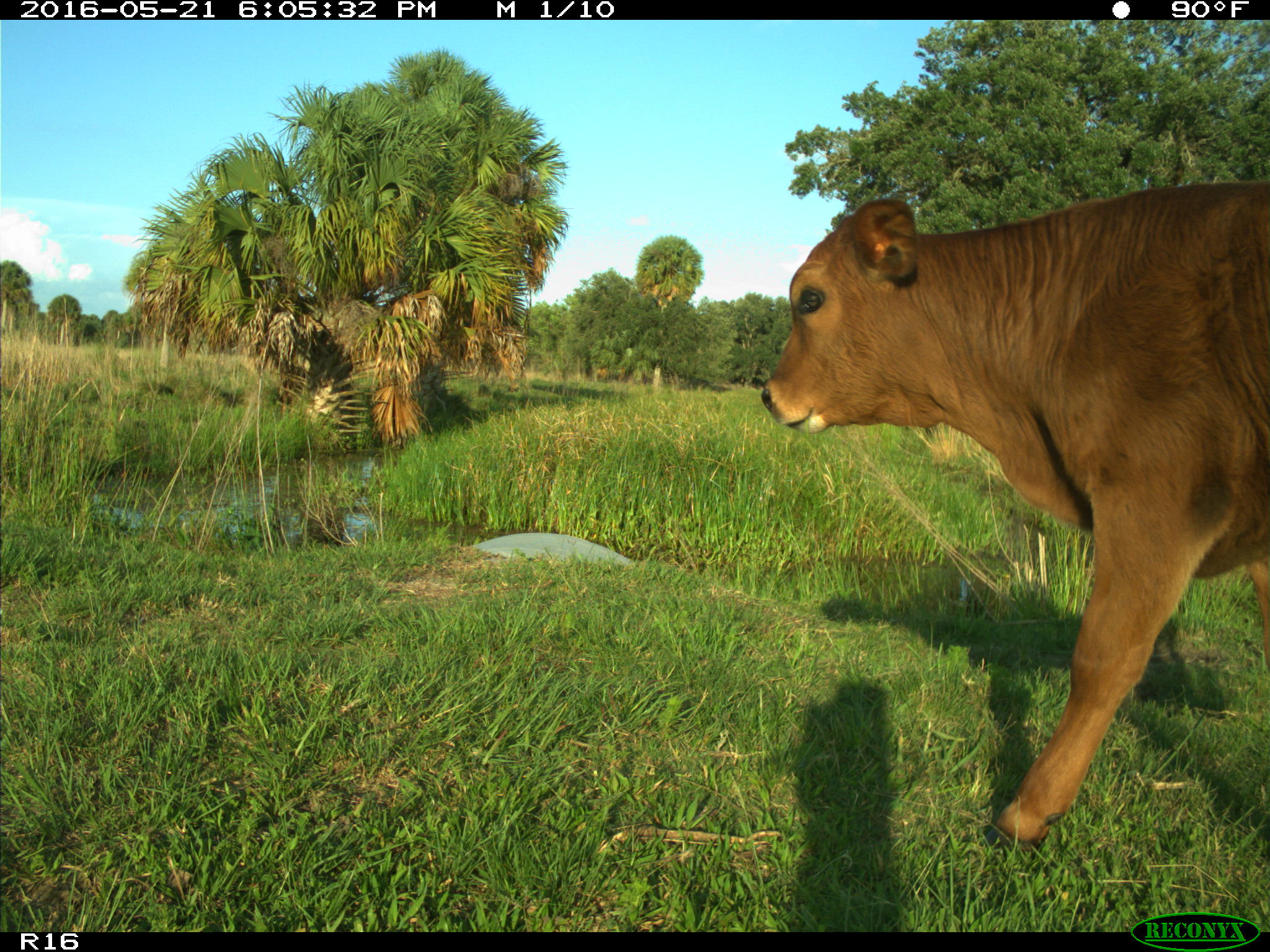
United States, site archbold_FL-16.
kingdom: Animalia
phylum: Chordata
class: Mammalia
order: Artiodactyla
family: Bovidae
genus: Bos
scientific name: Bos taurus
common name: domestic cow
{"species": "Bos taurus (domestic cow)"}